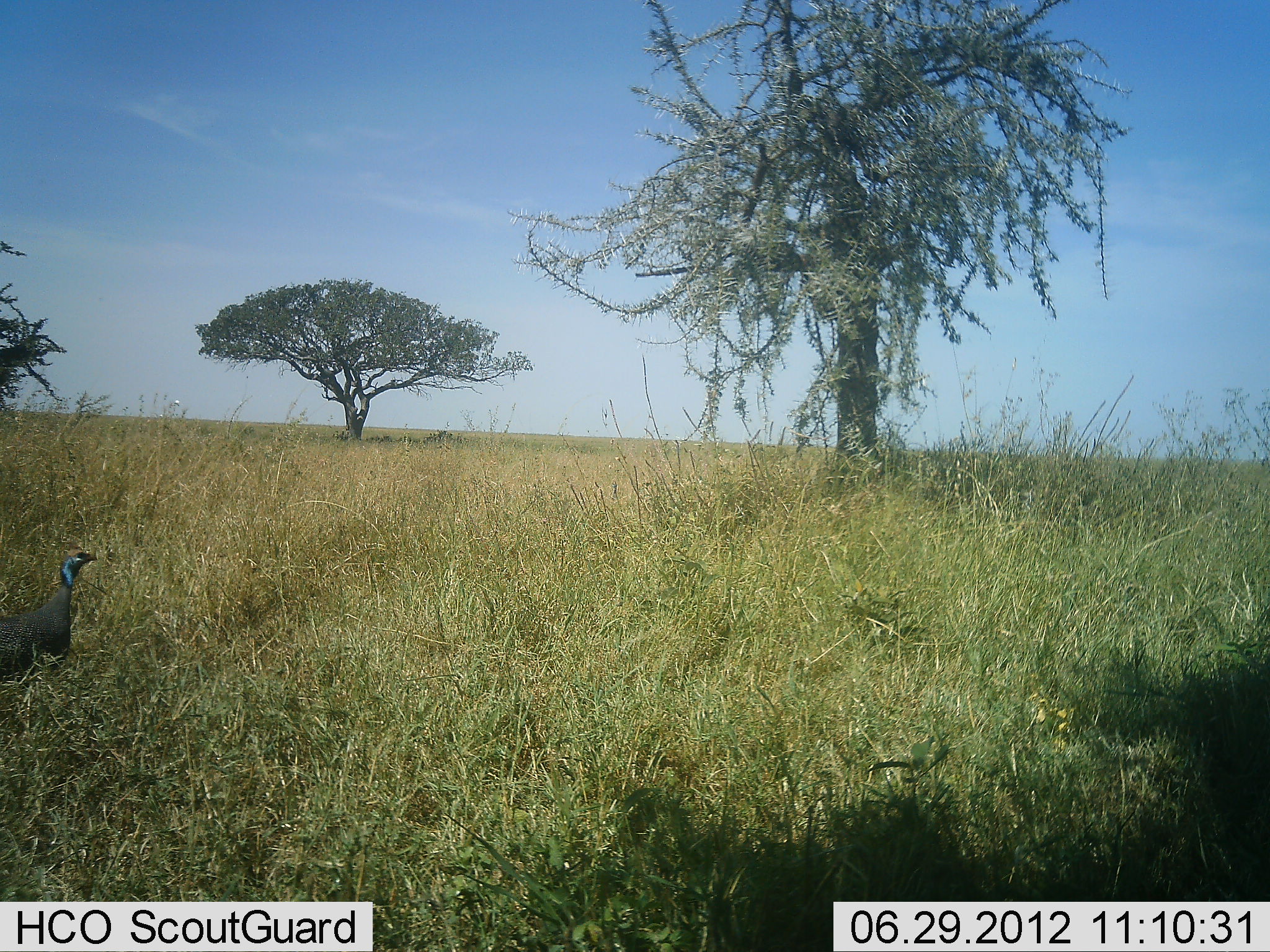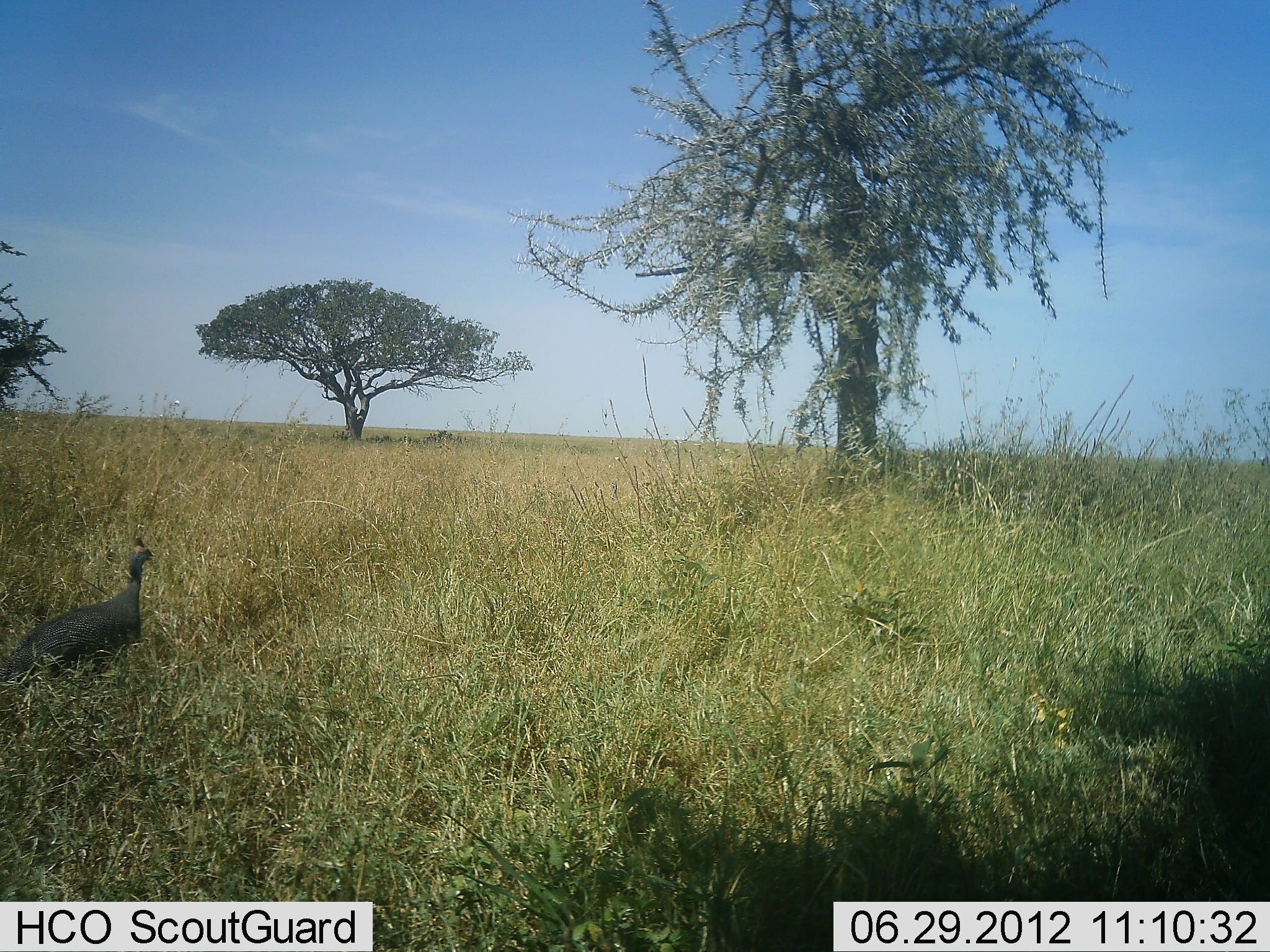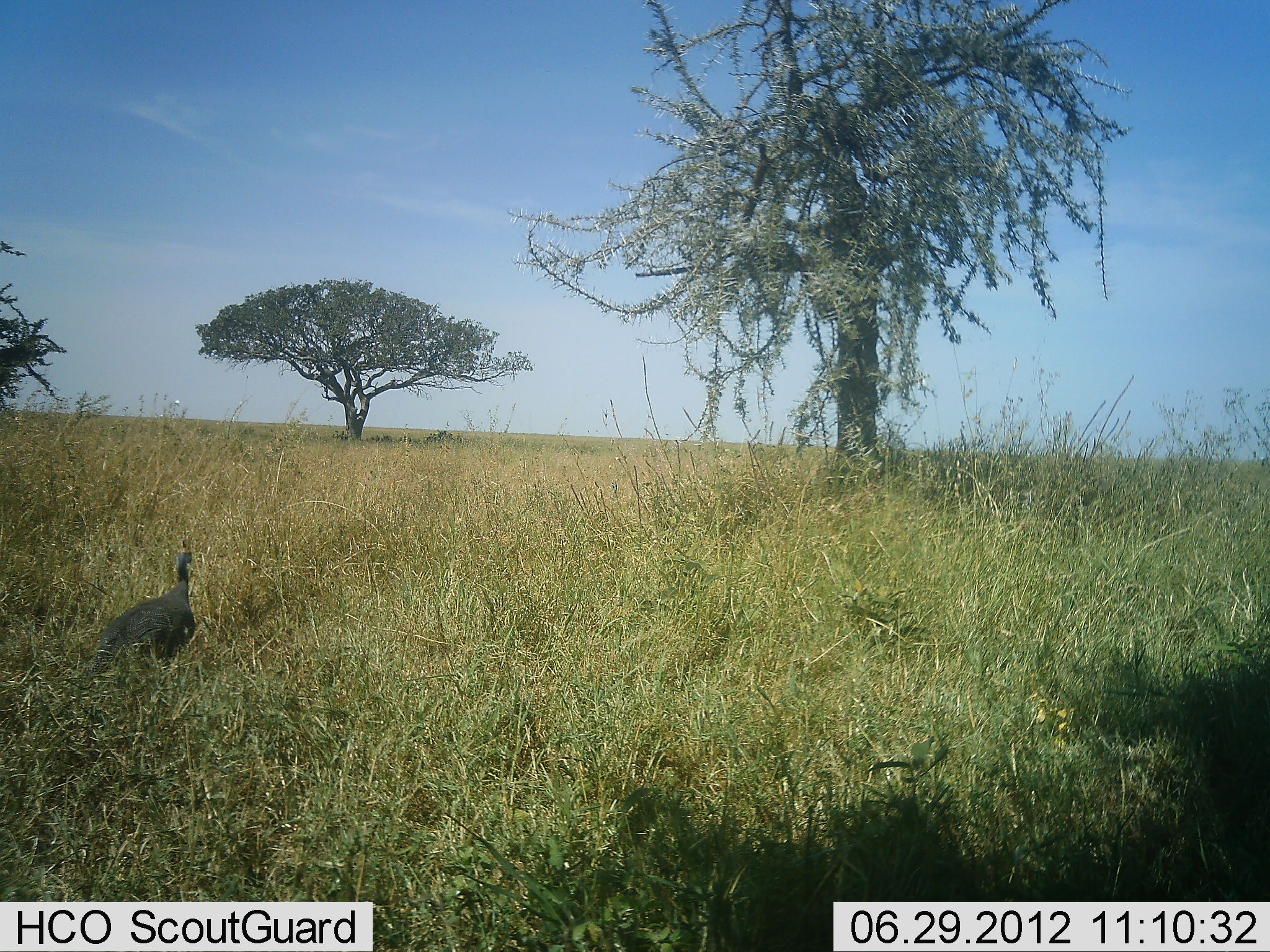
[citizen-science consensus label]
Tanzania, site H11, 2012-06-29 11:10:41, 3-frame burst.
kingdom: Animalia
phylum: Chordata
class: Aves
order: Galliformes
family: Numididae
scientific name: Numididae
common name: guinea fowl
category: guineafowl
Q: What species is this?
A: Guineafowl (guinea fowl) (Numididae).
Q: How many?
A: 1.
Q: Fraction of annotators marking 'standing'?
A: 20%.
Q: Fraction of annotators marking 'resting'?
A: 0%.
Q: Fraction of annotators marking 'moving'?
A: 80%.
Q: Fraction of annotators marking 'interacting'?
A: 0%.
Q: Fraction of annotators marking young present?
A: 0%.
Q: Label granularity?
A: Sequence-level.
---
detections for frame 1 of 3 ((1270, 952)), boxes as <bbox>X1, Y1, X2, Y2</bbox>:
animal: <bbox>0, 549, 98, 701</bbox>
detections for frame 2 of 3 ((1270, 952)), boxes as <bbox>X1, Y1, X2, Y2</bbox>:
animal: <bbox>0, 528, 156, 699</bbox>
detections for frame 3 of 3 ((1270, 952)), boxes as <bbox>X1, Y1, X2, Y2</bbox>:
animal: <bbox>88, 536, 196, 705</bbox>